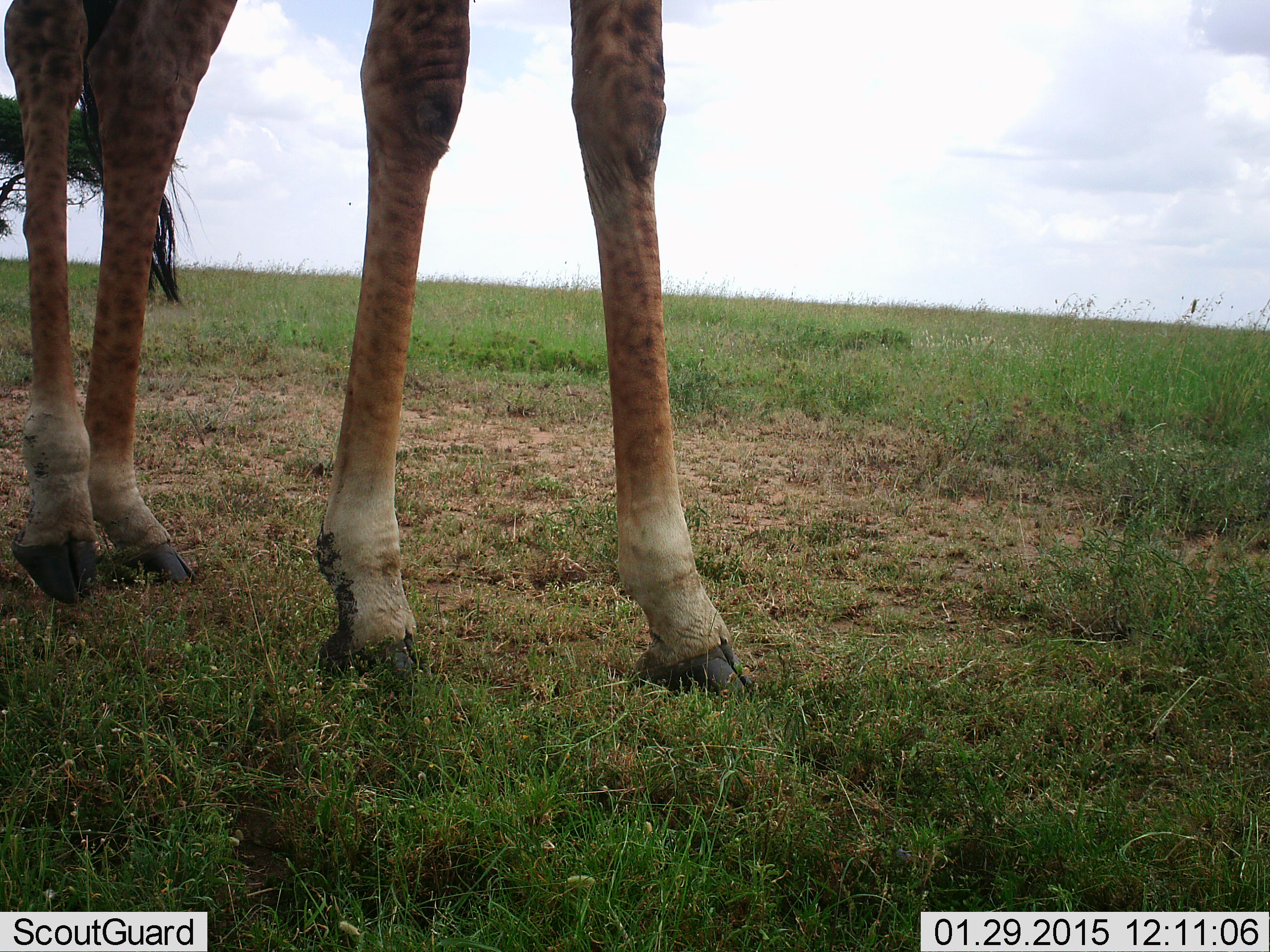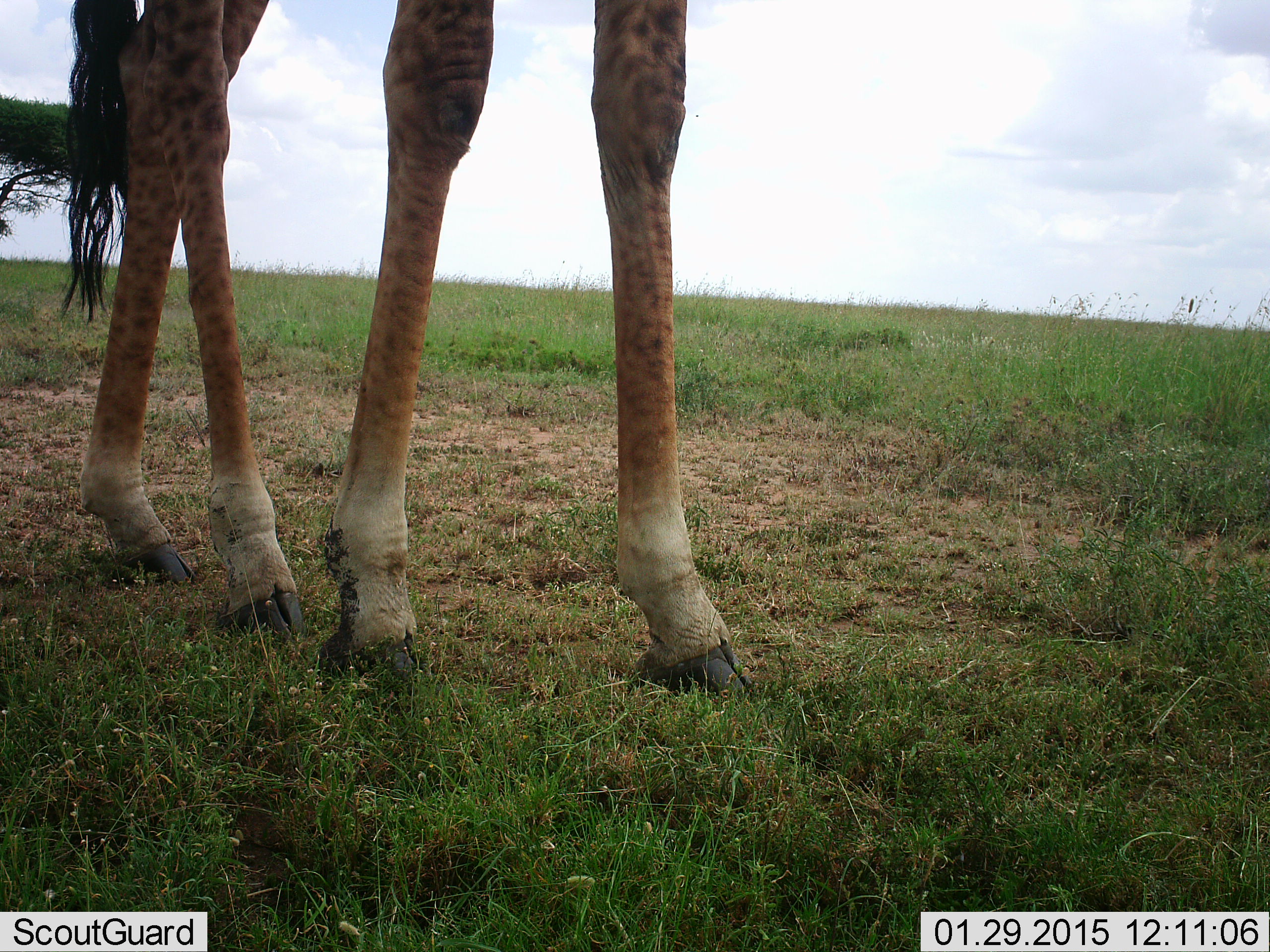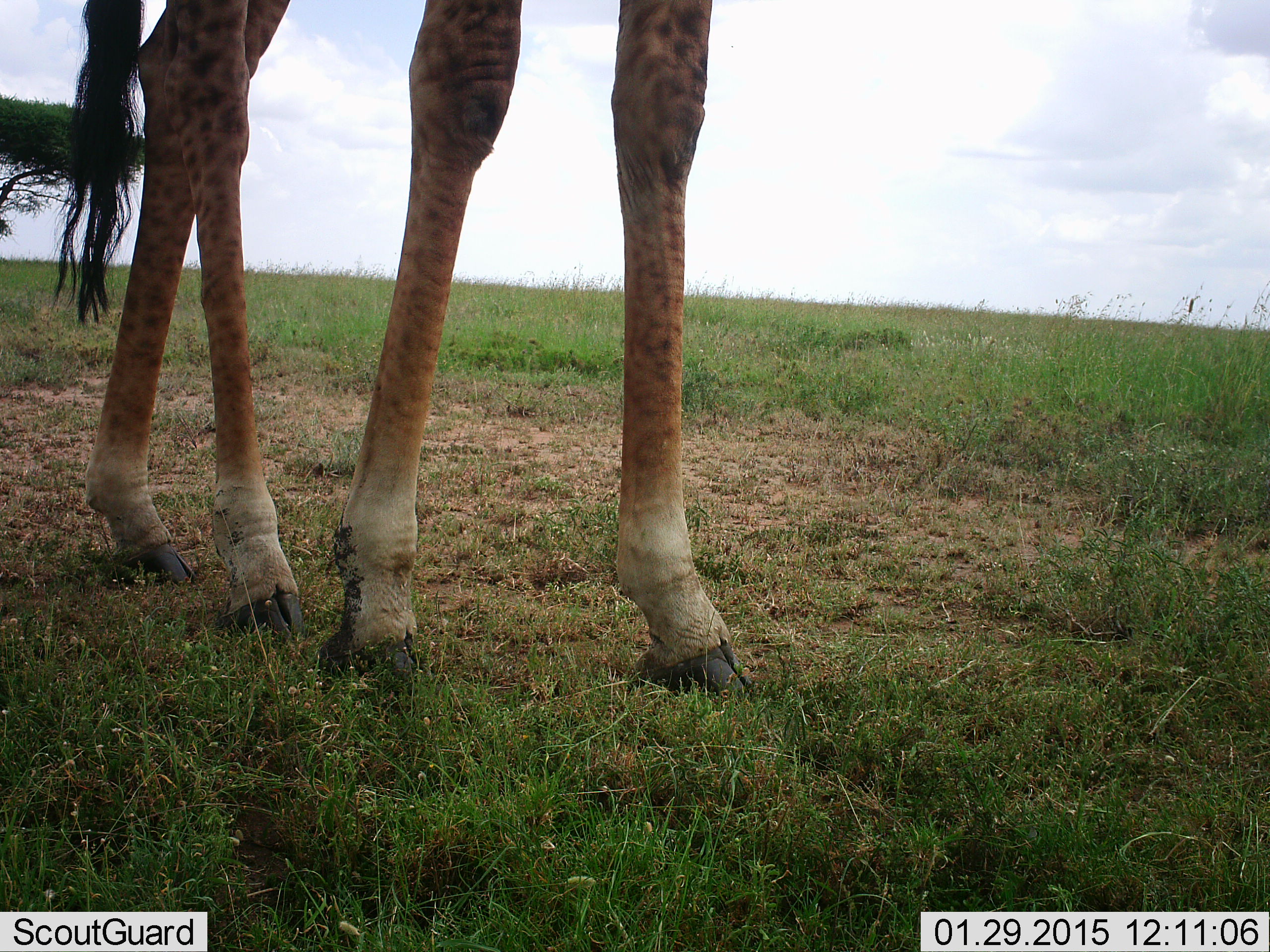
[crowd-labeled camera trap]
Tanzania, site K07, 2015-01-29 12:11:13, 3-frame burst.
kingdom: Animalia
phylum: Chordata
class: Mammalia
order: Artiodactyla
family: Giraffidae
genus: Giraffa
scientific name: Giraffa camelopardalis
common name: giraffe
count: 1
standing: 50%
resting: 0%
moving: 50%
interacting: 0%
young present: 0%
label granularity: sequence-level